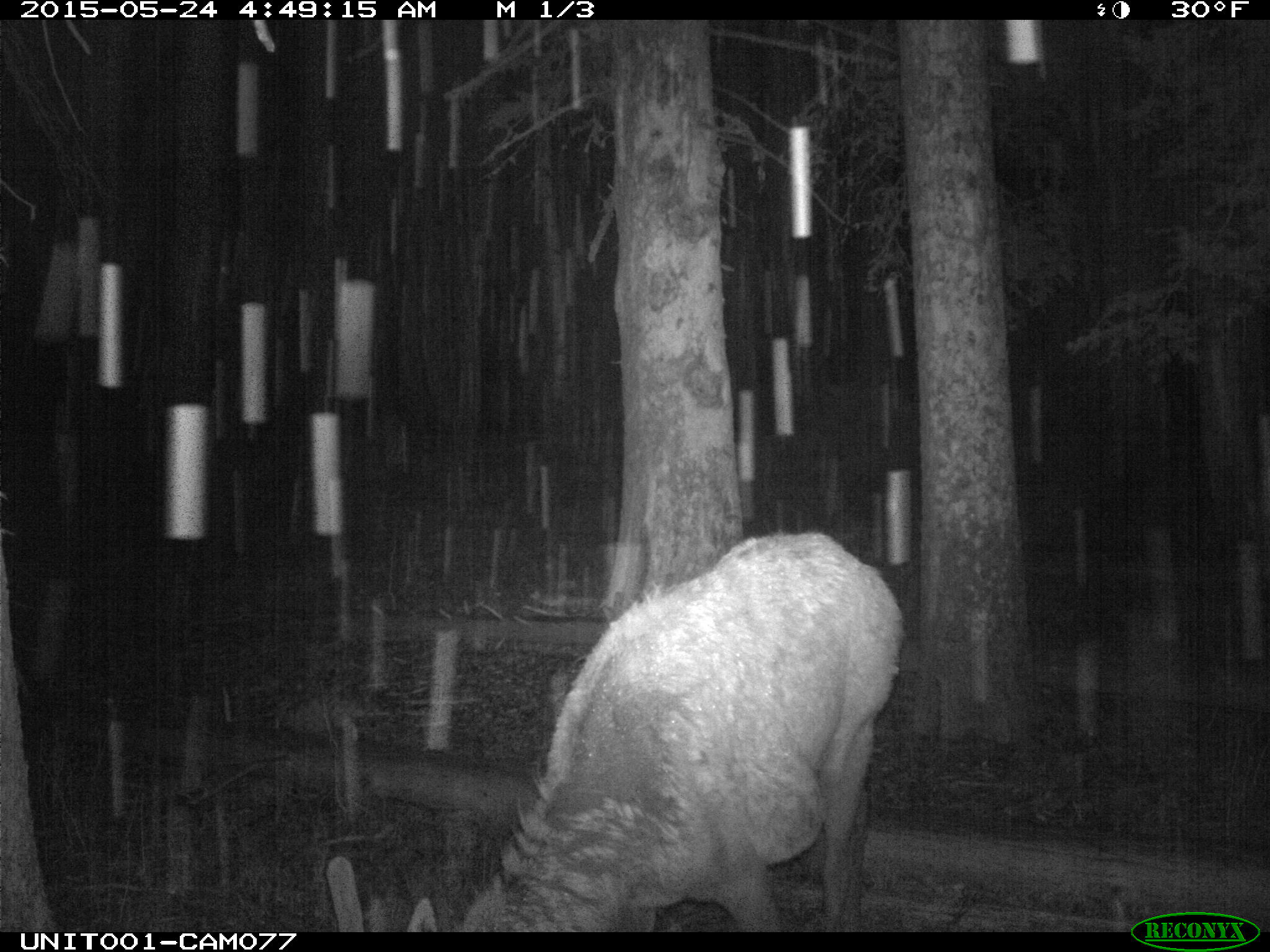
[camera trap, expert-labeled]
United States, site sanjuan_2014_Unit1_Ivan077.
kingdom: Animalia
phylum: Chordata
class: Mammalia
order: Artiodactyla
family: Cervidae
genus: Cervus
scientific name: Cervus elaphus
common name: red deer